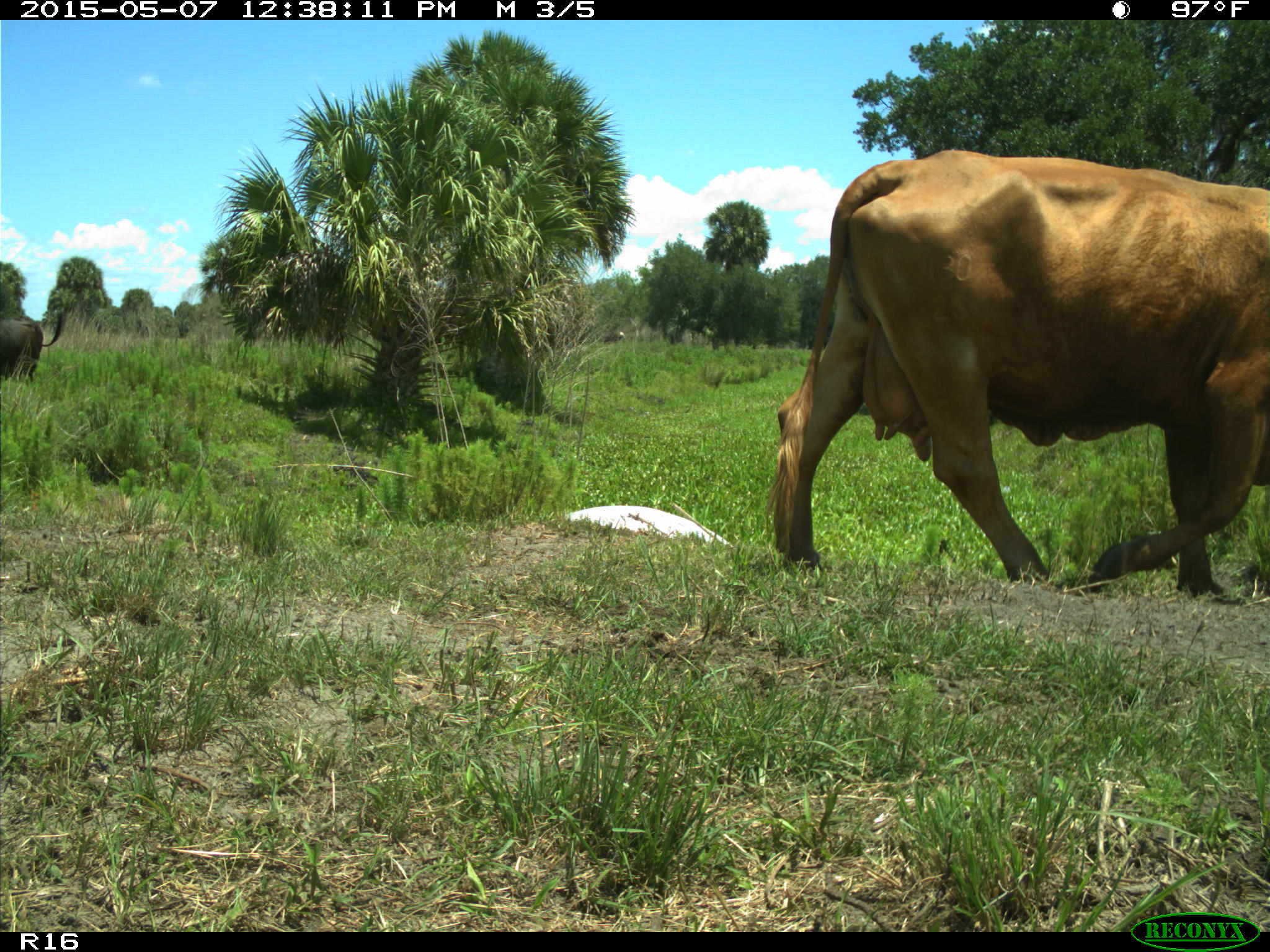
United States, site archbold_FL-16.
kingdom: Animalia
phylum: Chordata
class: Mammalia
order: Artiodactyla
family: Bovidae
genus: Bos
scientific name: Bos taurus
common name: domestic cow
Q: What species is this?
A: Bos taurus (domestic cow).